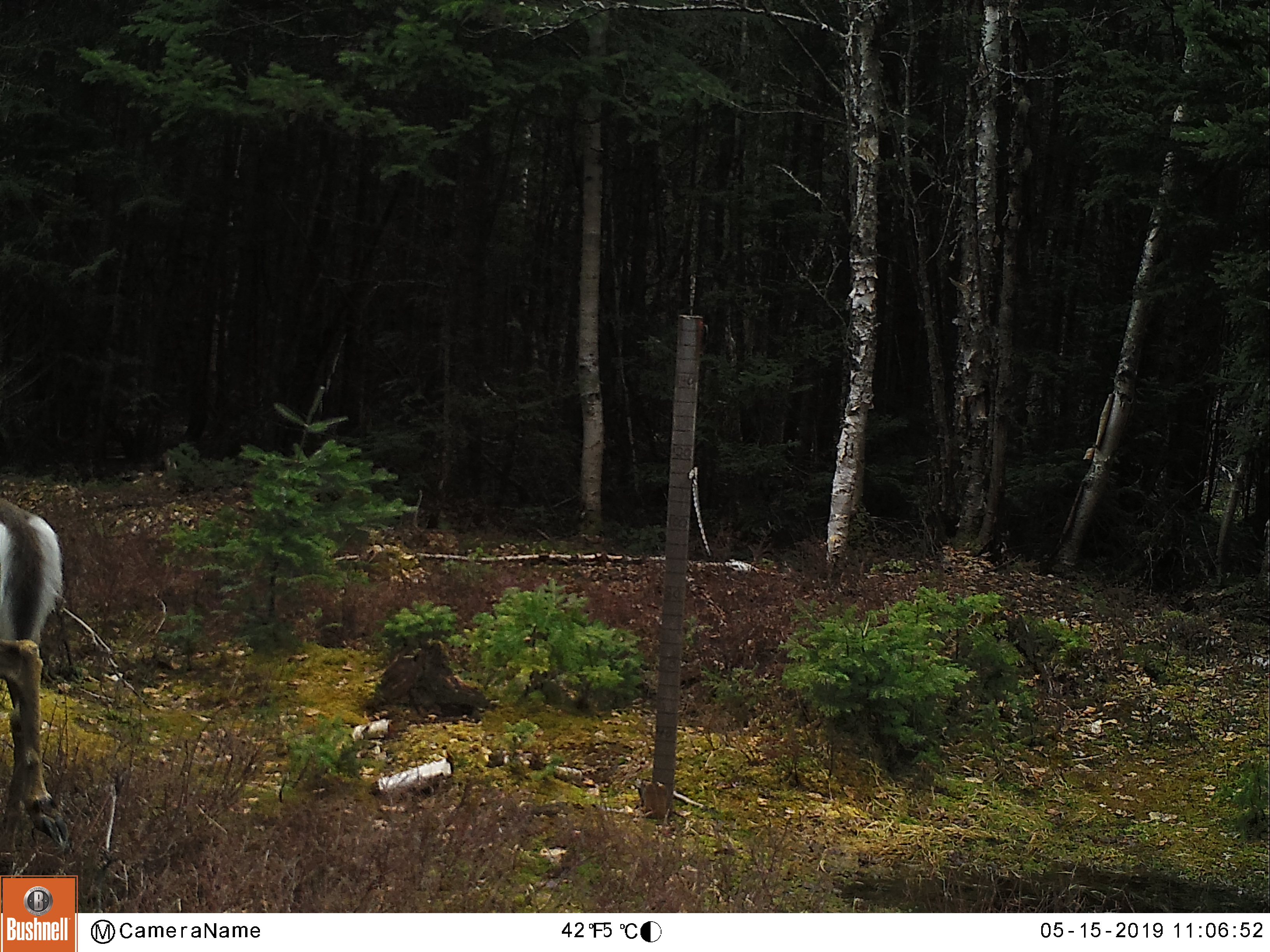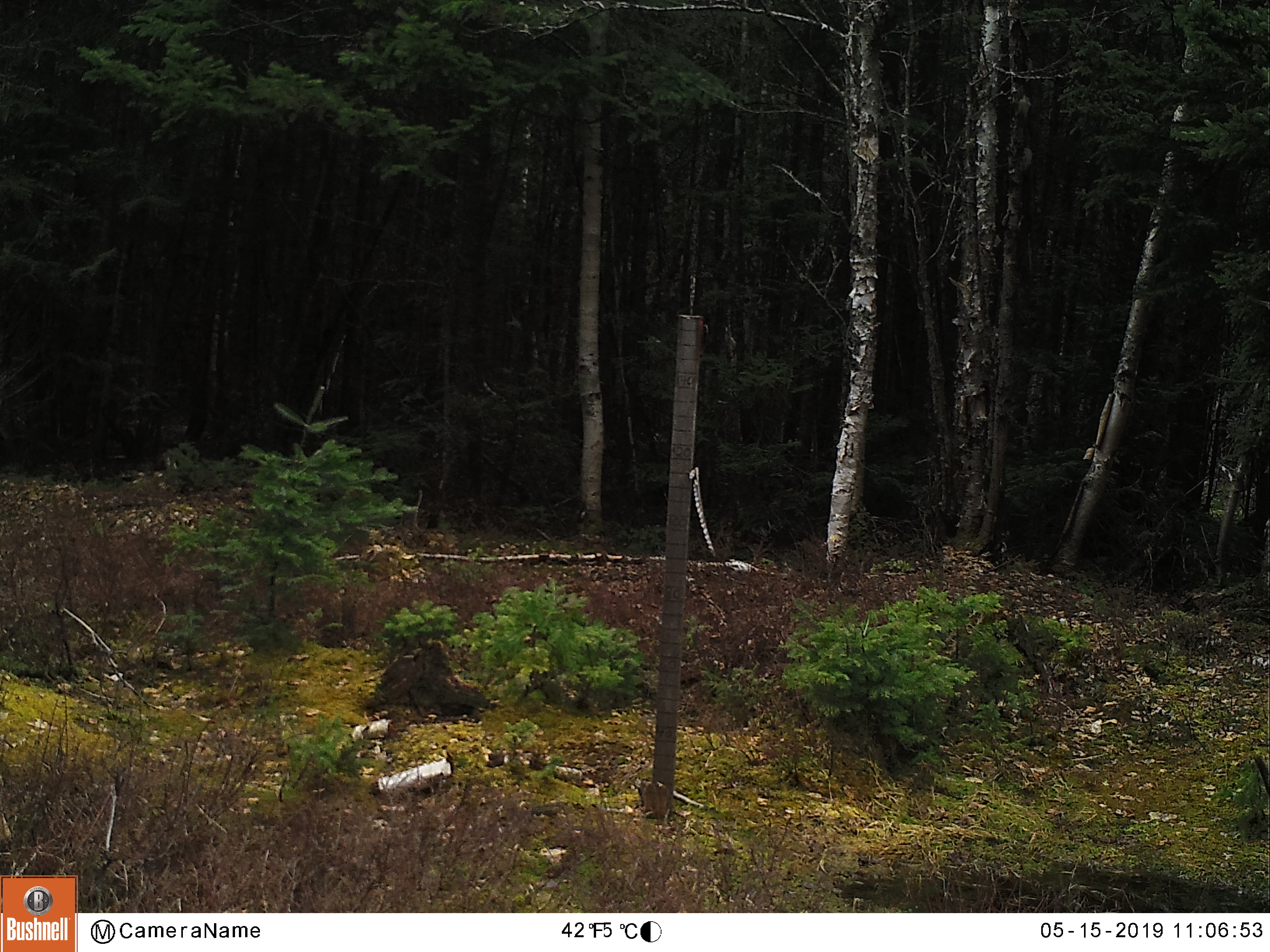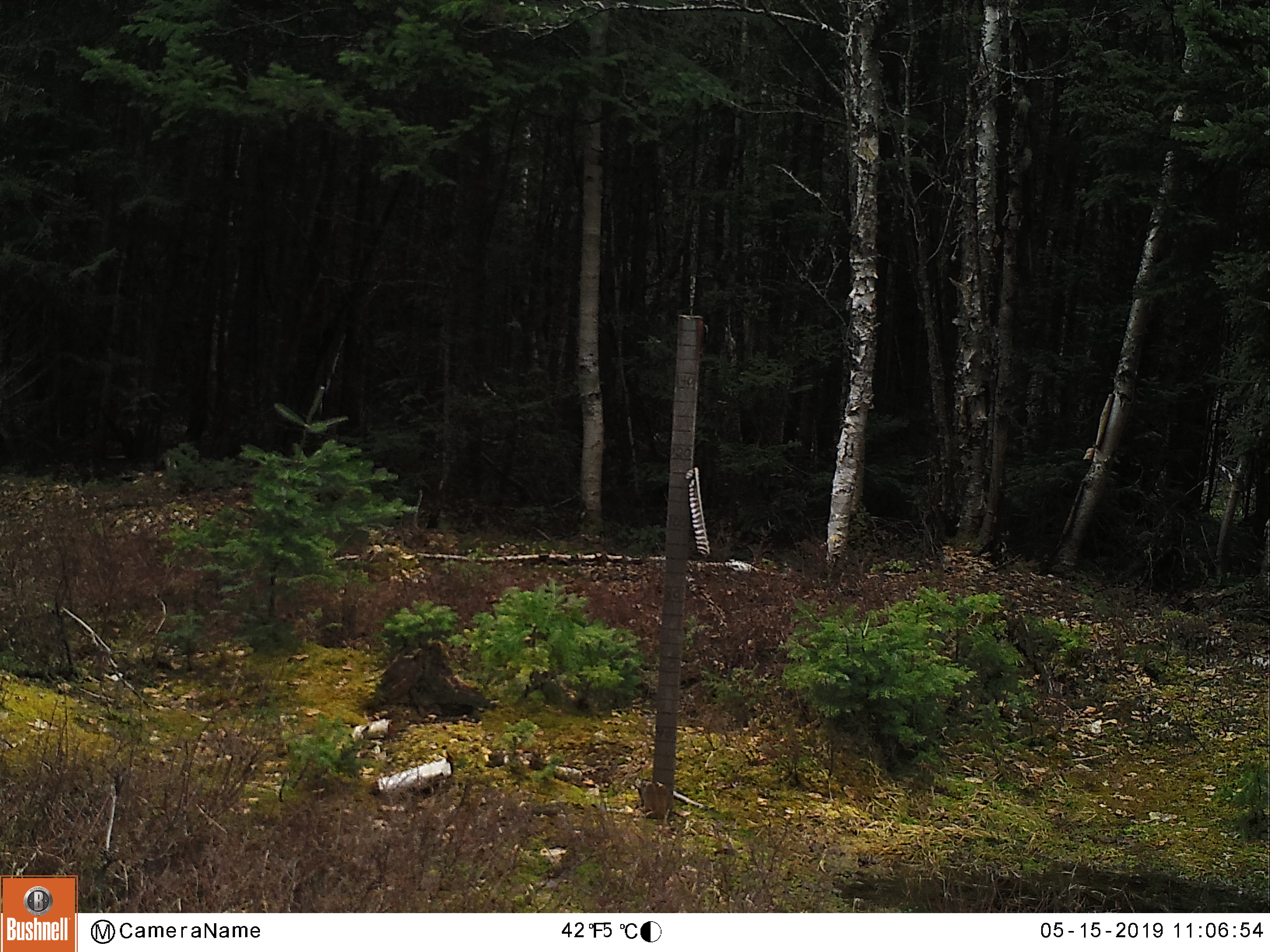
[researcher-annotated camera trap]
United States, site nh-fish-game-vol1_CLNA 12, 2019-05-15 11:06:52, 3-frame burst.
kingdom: Animalia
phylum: Chordata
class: Mammalia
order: Artiodactyla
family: Cervidae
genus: Odocoileus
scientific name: Odocoileus virginianus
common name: white-tailed deer